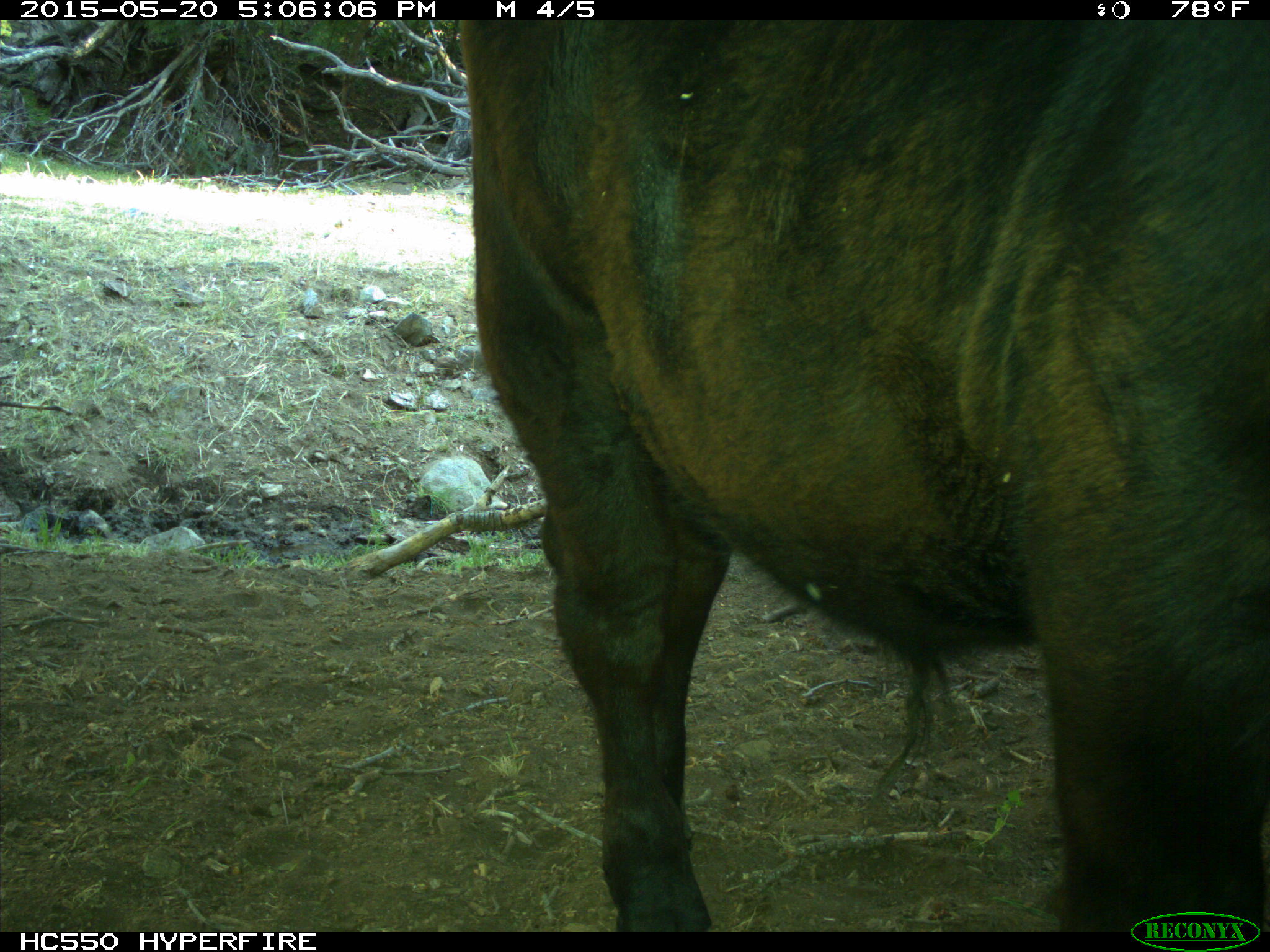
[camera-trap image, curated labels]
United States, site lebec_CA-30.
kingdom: Animalia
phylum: Chordata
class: Mammalia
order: Artiodactyla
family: Bovidae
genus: Bos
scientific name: Bos taurus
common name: domestic cow